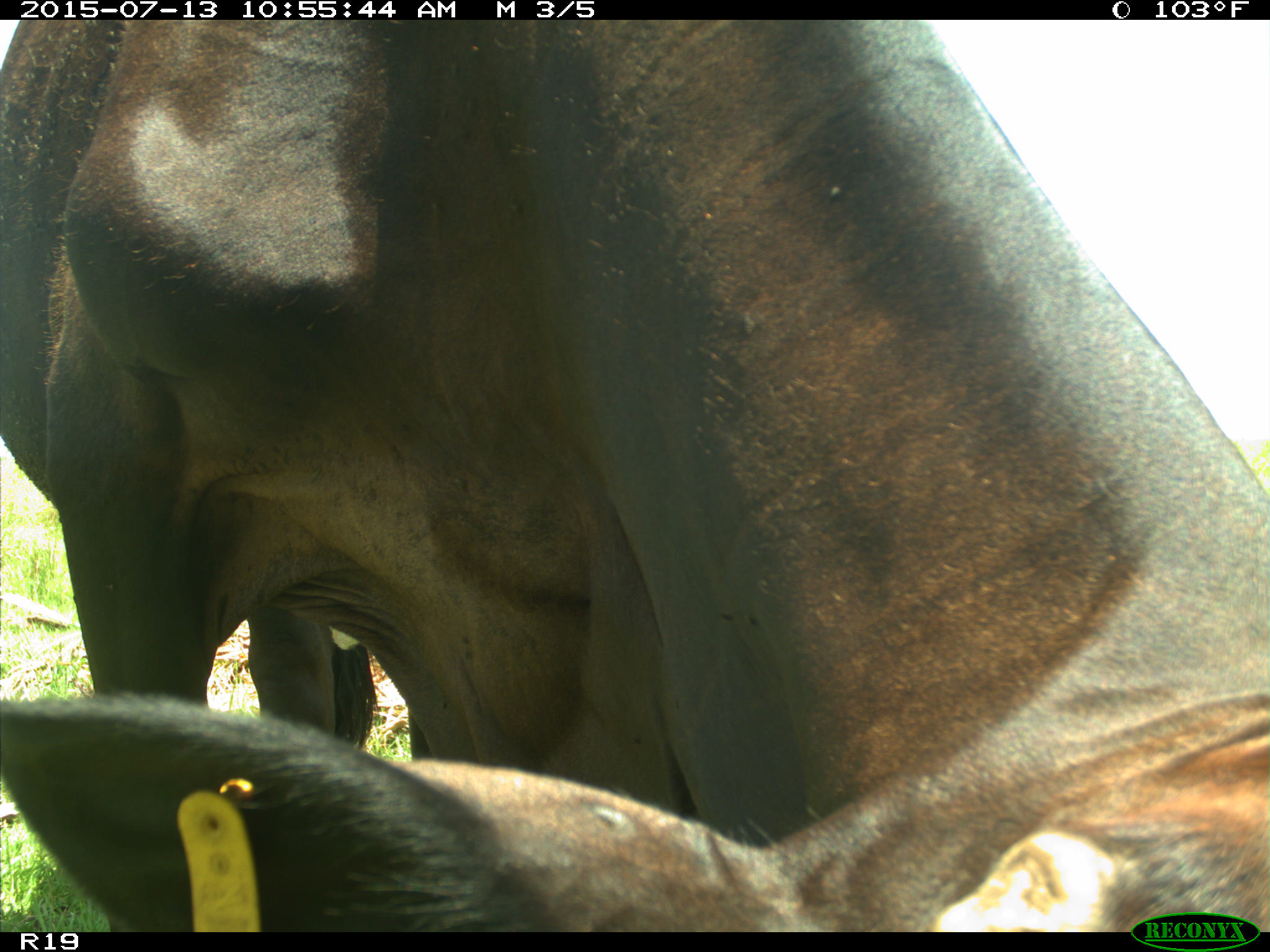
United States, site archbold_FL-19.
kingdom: Animalia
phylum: Chordata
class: Mammalia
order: Artiodactyla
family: Bovidae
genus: Bos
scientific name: Bos taurus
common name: domestic cow